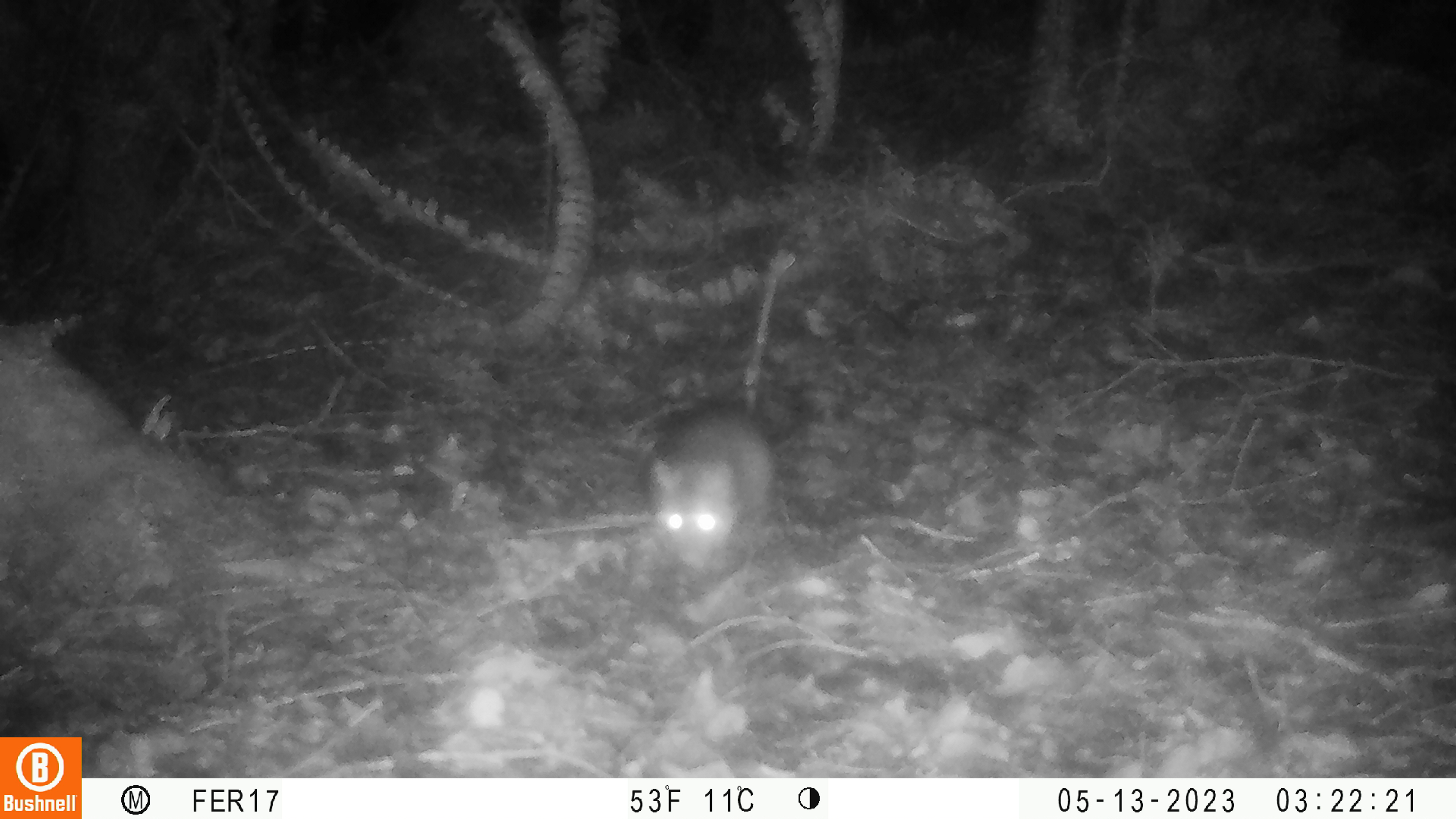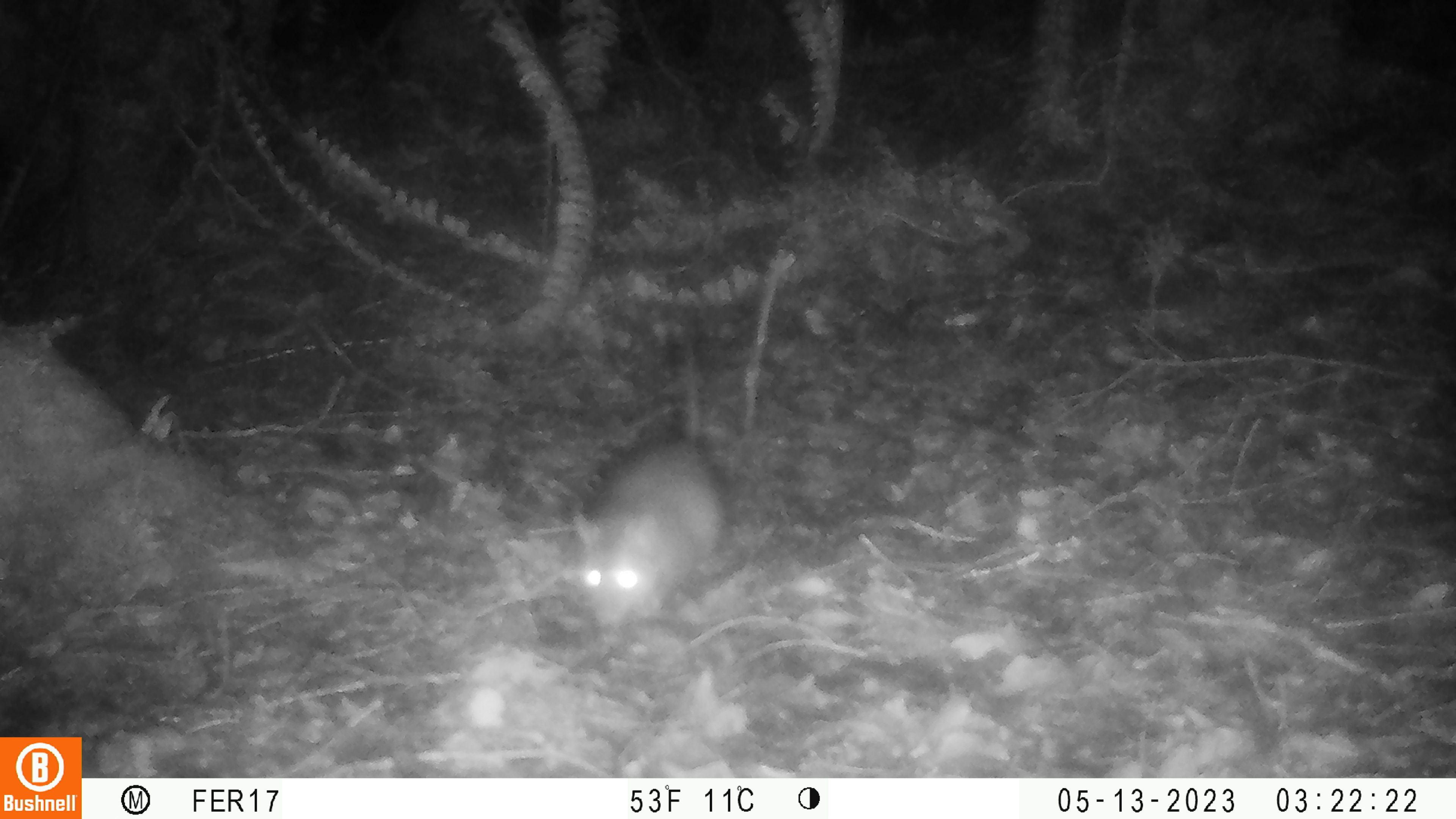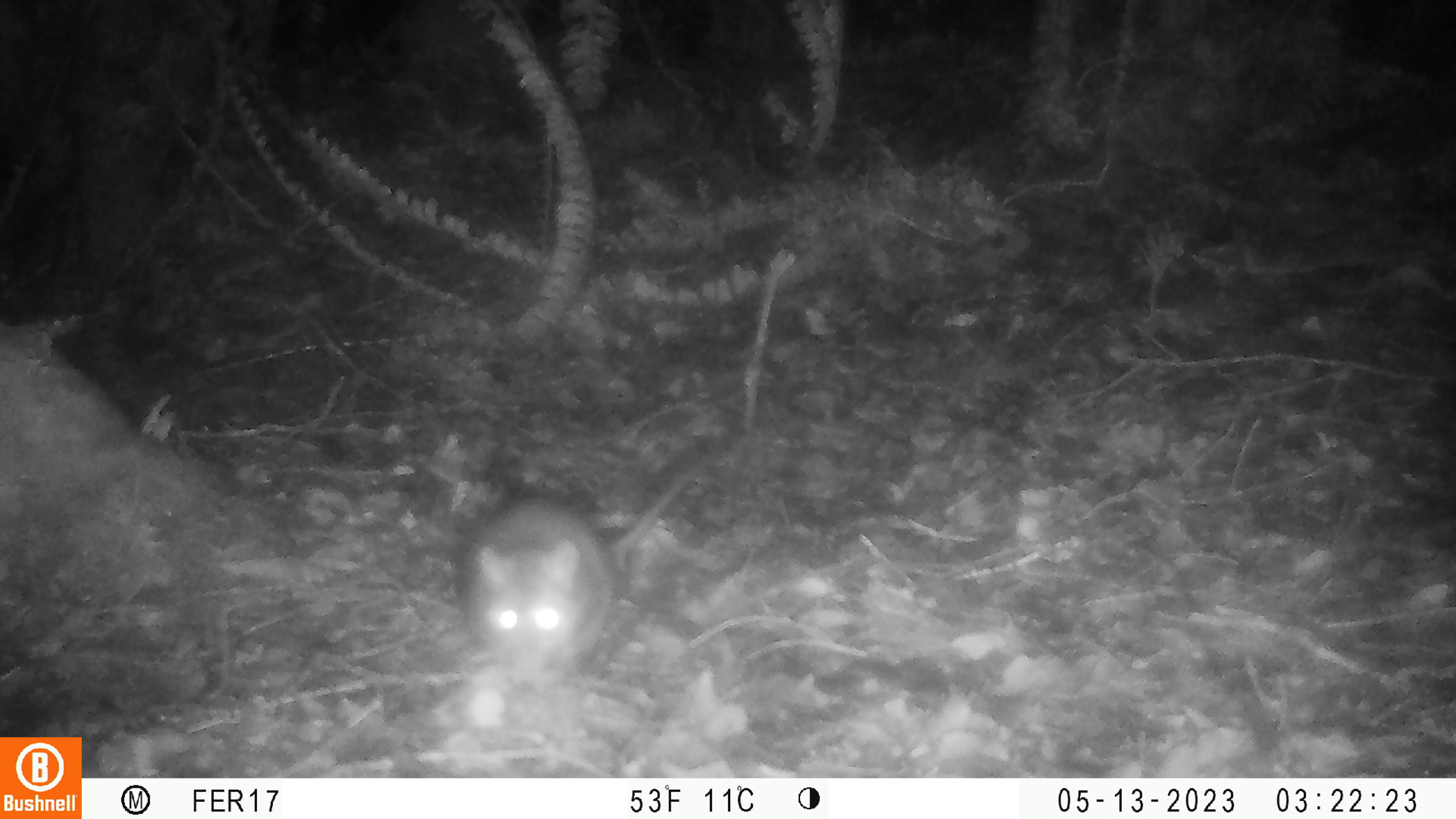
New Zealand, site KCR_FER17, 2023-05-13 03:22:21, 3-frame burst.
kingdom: Animalia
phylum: Chordata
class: Mammalia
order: Rodentia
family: Muridae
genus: Rattus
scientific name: Rattus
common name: rat